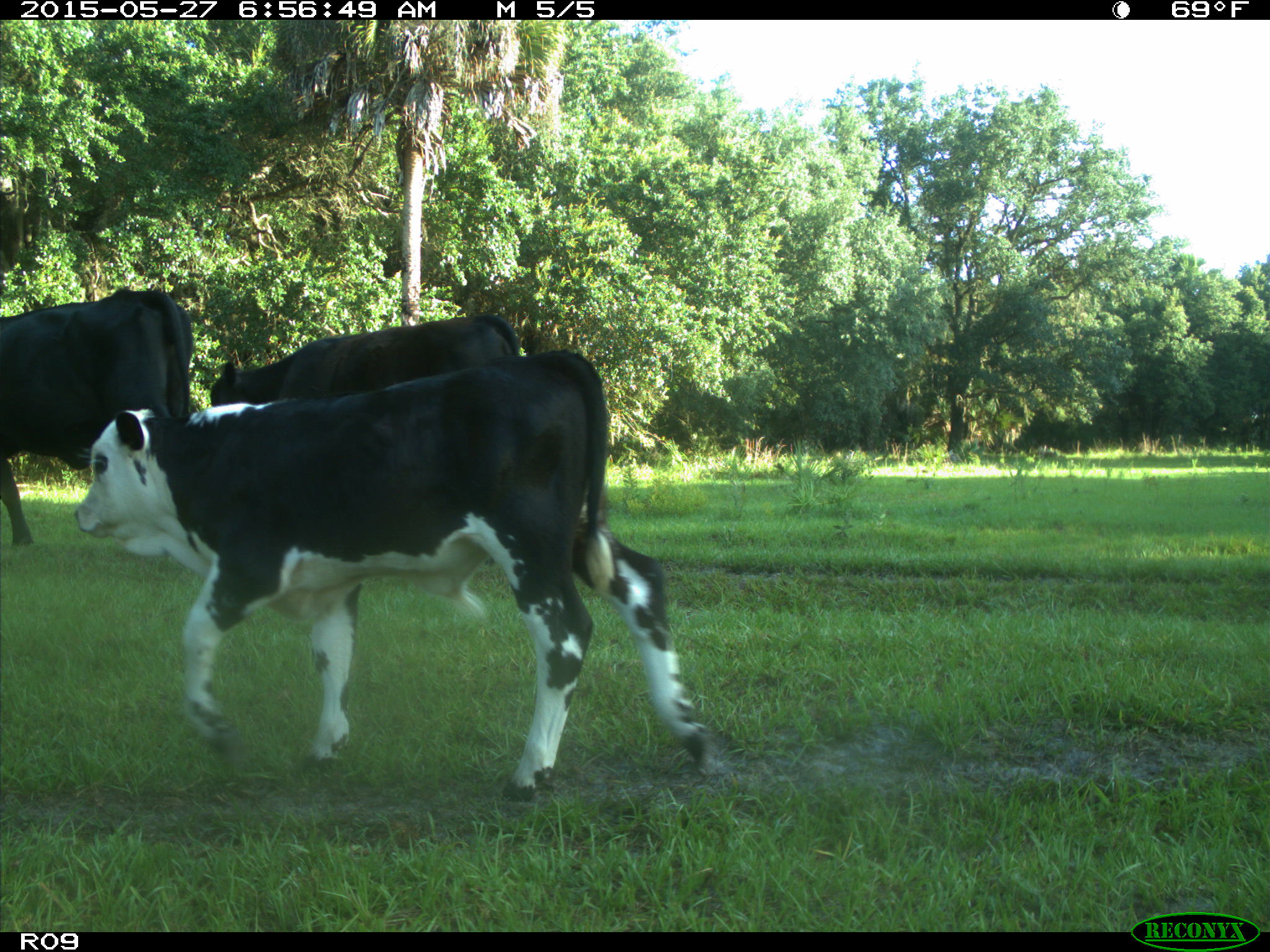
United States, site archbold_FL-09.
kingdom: Animalia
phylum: Chordata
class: Mammalia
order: Artiodactyla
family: Bovidae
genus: Bos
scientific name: Bos taurus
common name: domestic cow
Bos taurus (domestic cow).